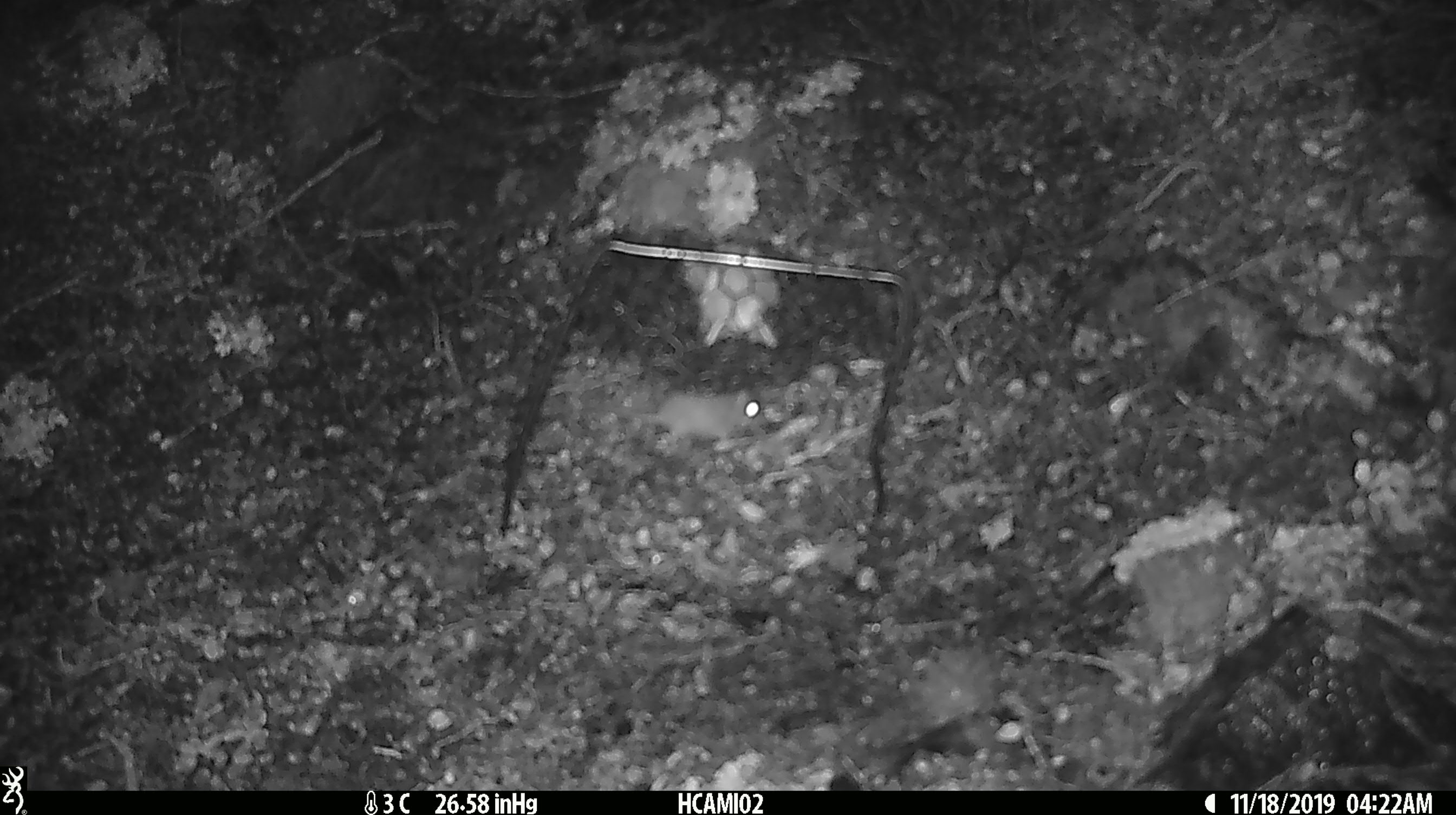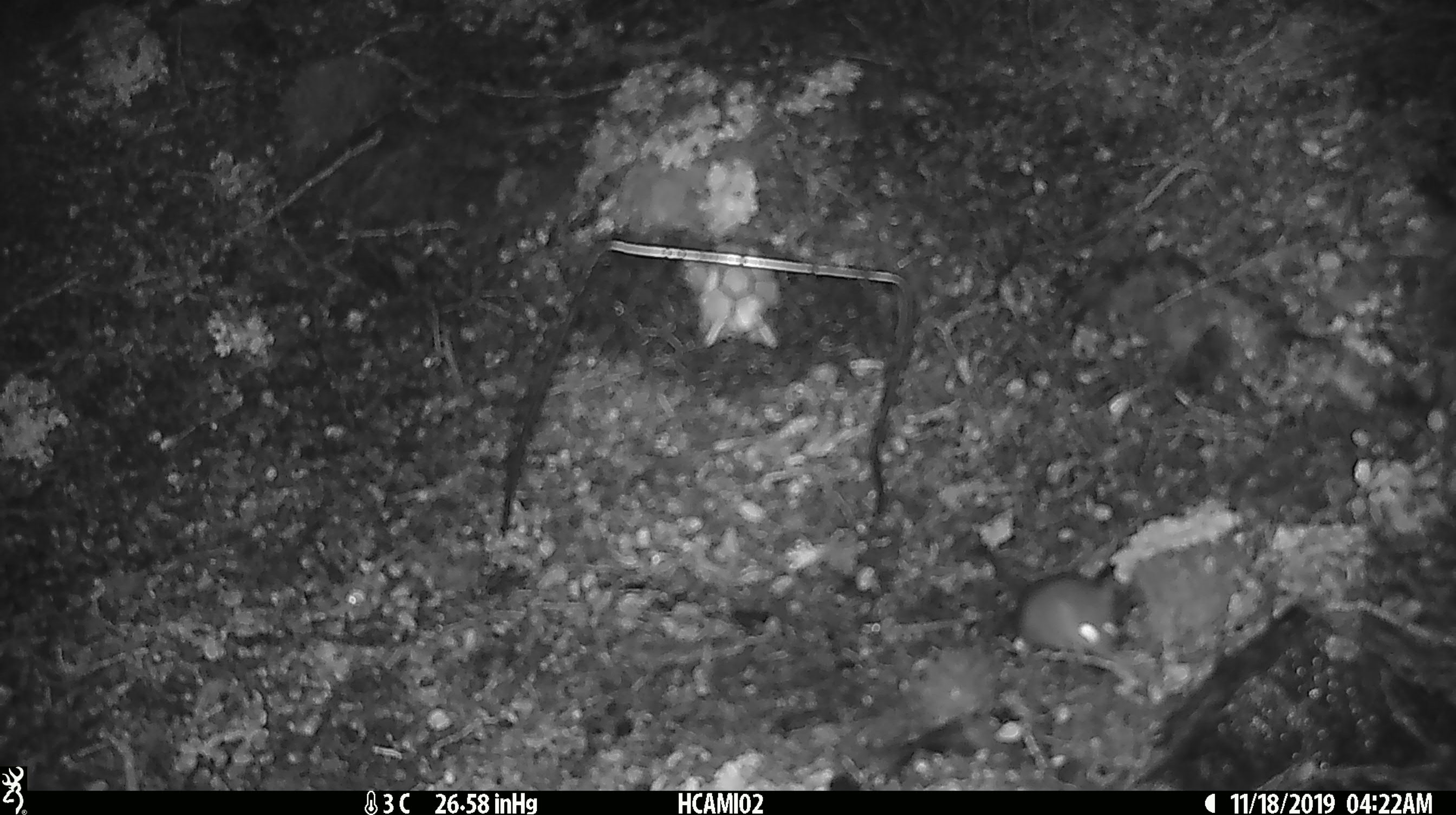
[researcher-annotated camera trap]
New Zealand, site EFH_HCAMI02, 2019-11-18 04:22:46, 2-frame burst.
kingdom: Animalia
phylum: Chordata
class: Mammalia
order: Rodentia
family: Muridae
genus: Mus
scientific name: Mus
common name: mouse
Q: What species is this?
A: Mouse (Mus).